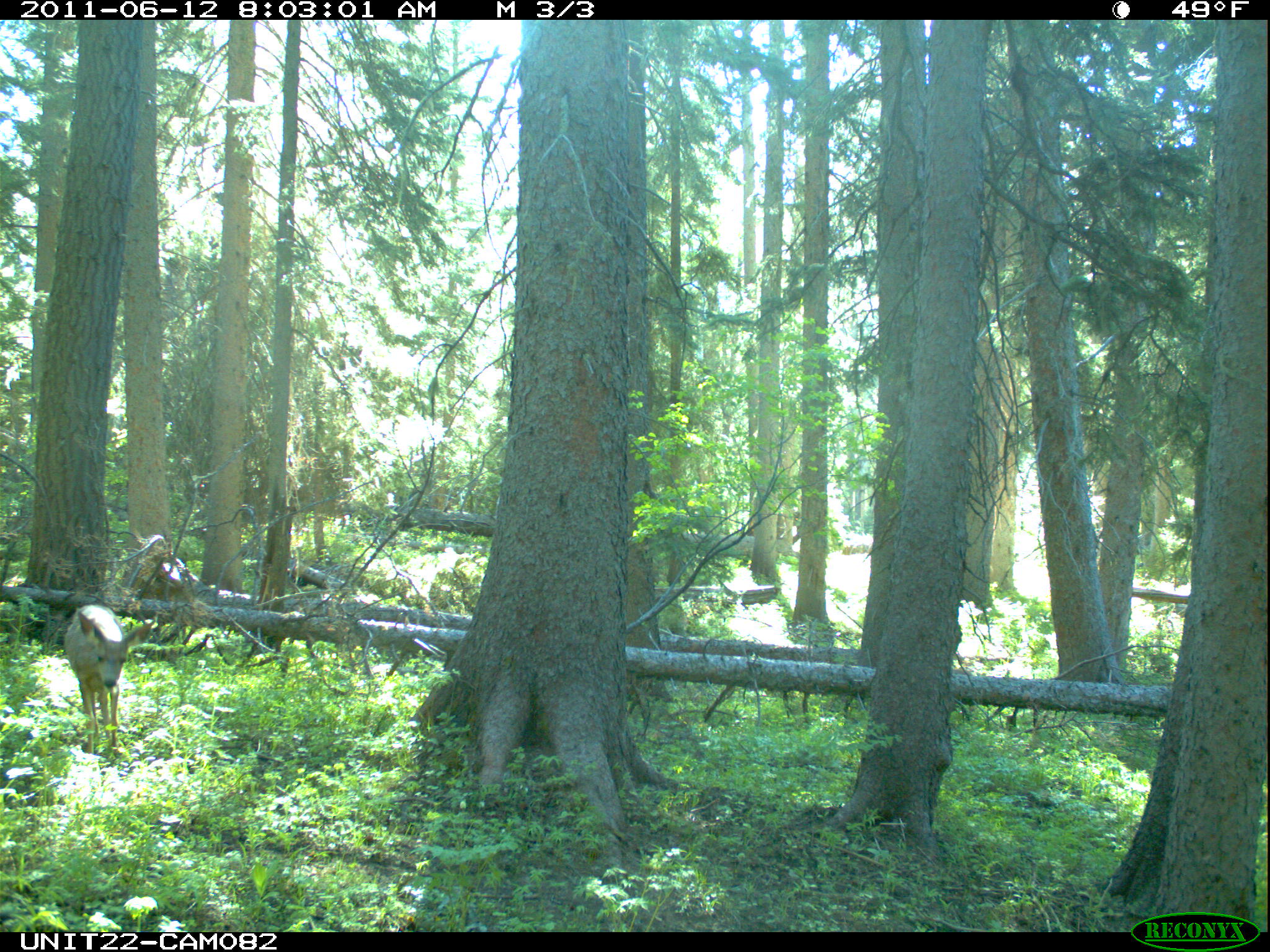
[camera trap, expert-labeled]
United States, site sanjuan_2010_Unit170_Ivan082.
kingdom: Animalia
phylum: Chordata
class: Mammalia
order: Artiodactyla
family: Cervidae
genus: Odocoileus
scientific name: Odocoileus hemionus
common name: mule deer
Odocoileus hemionus (mule deer).